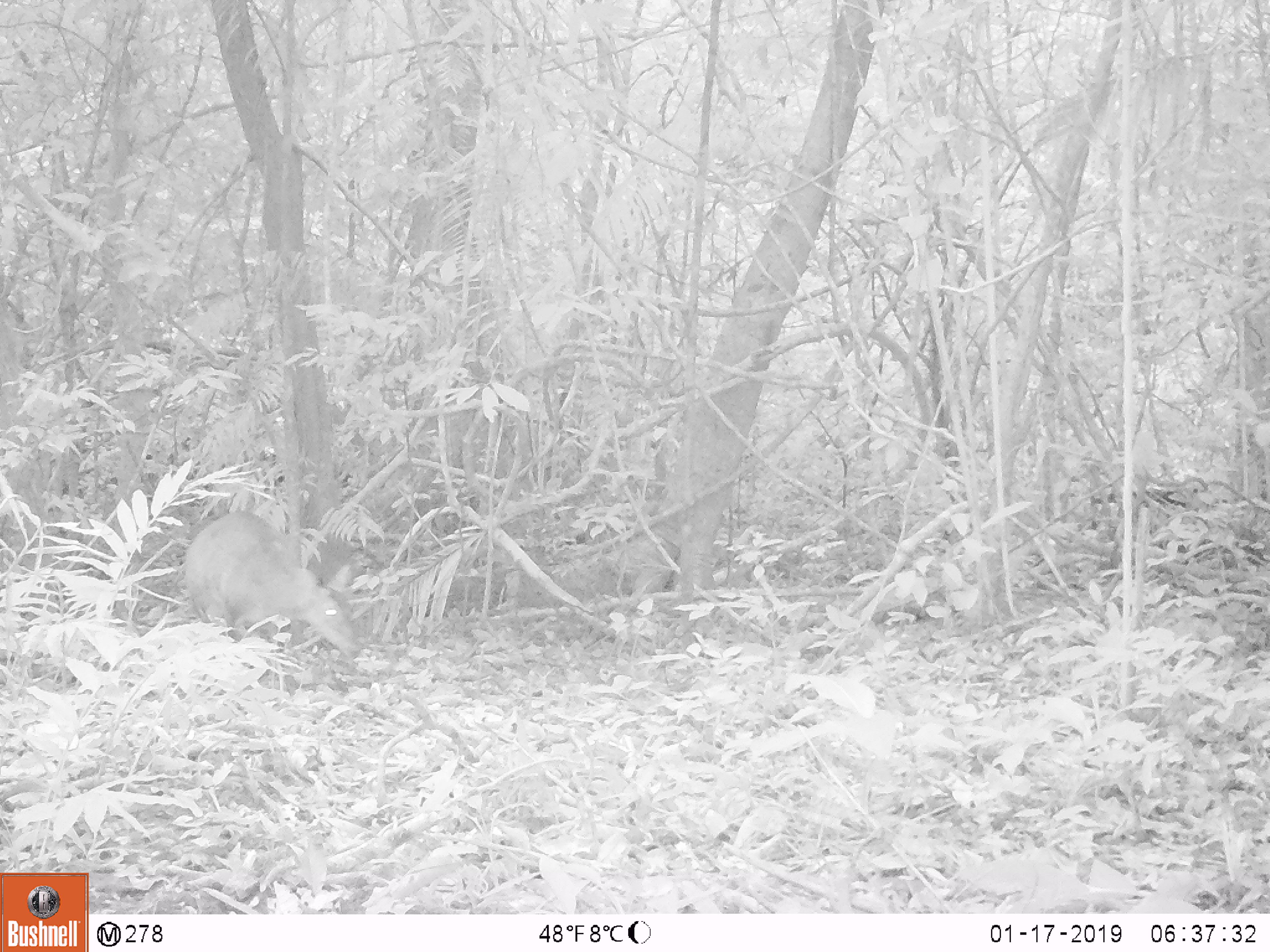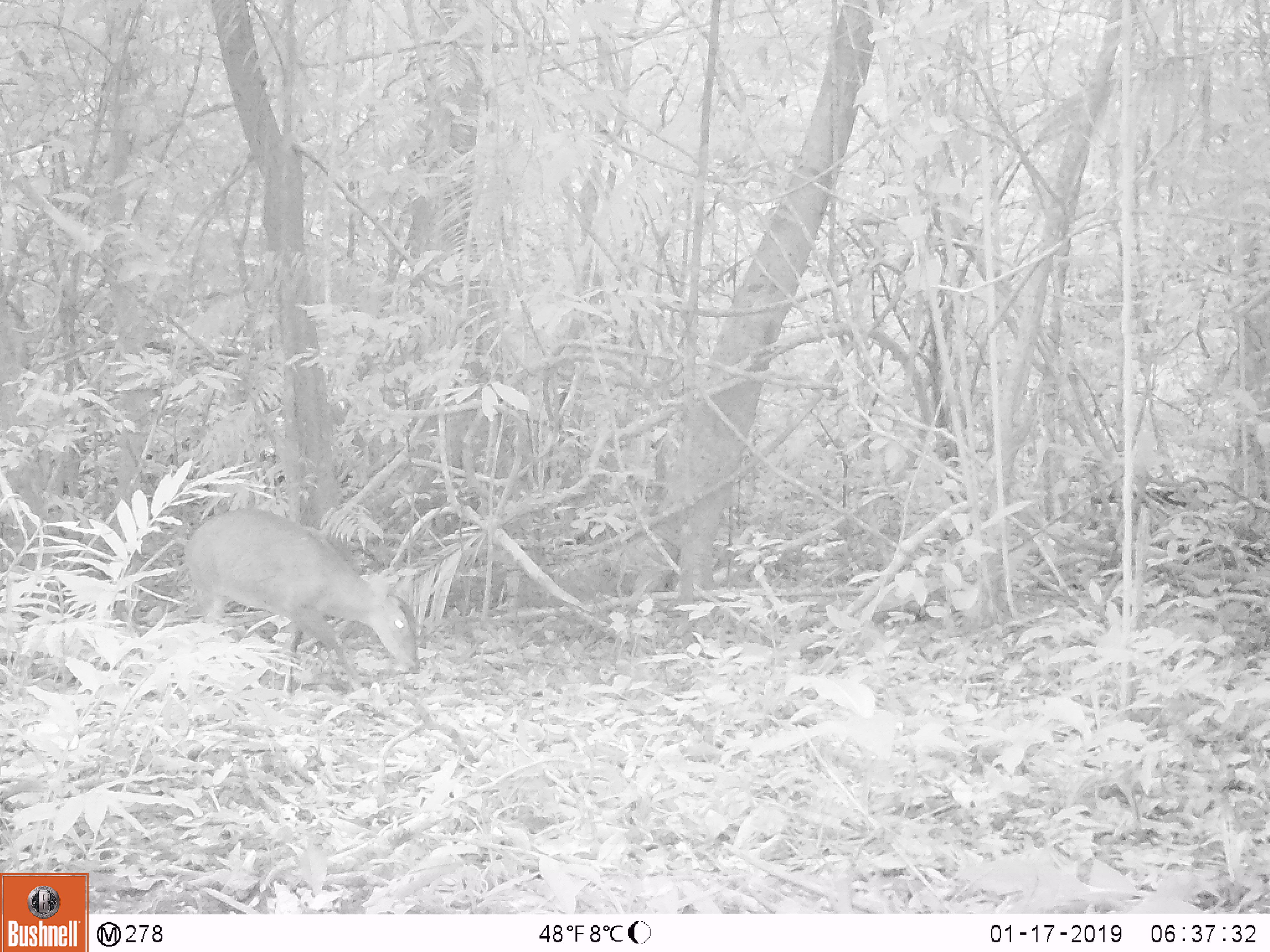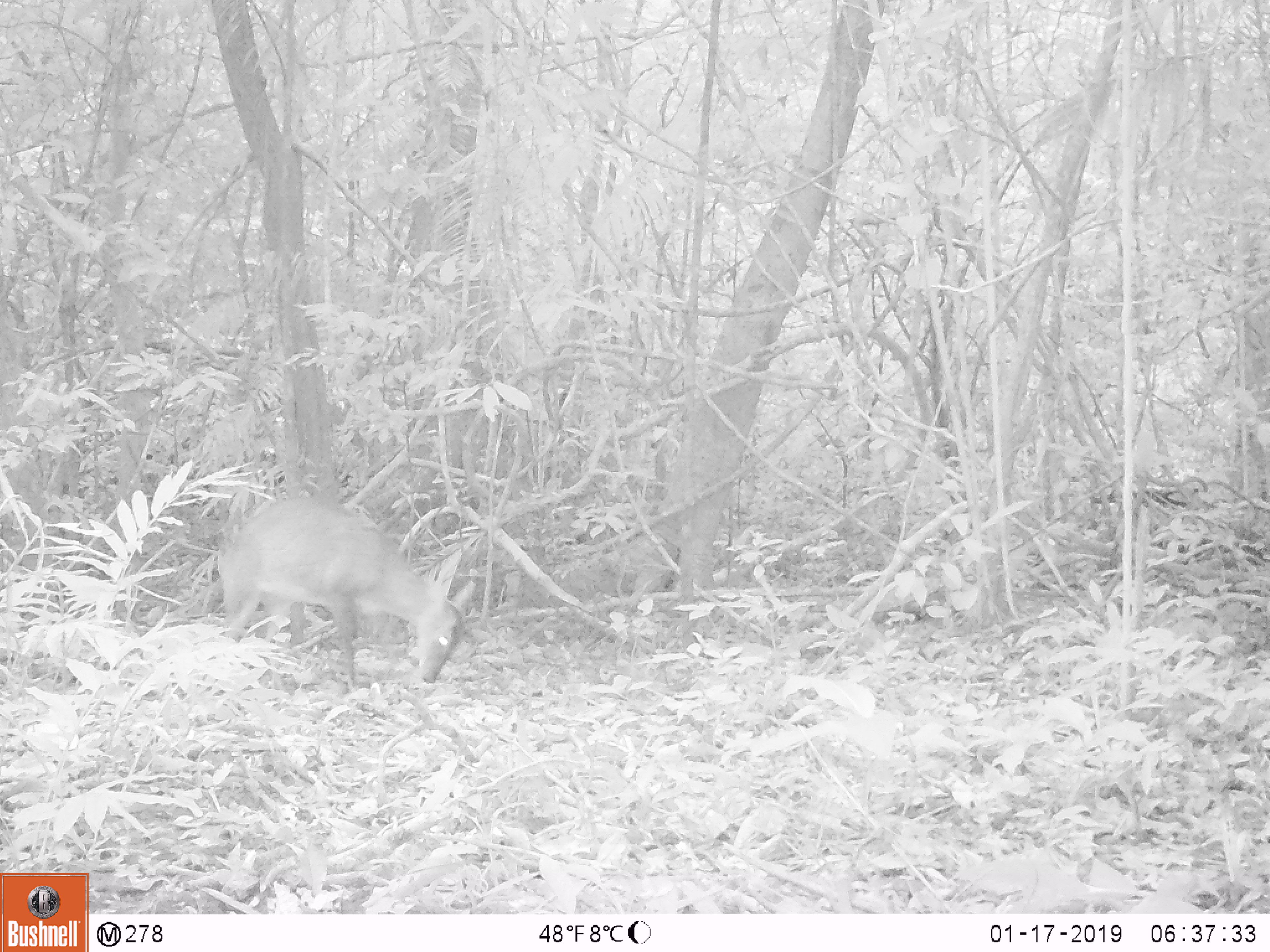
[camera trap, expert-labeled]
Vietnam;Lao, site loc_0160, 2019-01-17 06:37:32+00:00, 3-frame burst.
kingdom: Animalia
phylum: Chordata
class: Mammalia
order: Artiodactyla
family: Cervidae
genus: Muntiacus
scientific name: Muntiacus vuquangensis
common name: large-antlered muntjac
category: large antlered muntjac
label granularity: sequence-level